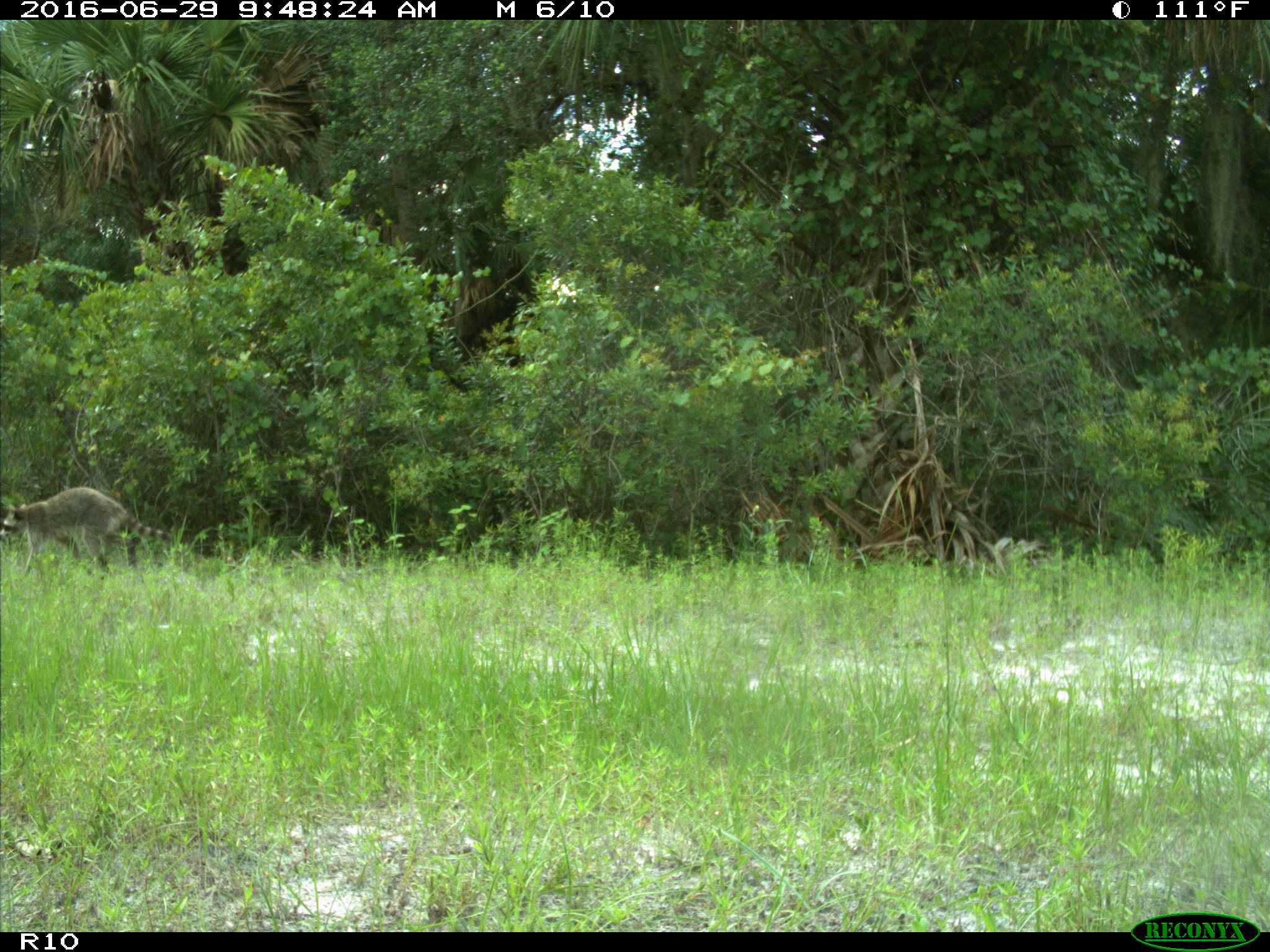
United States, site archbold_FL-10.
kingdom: Animalia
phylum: Chordata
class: Mammalia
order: Carnivora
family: Procyonidae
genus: Procyon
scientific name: Procyon lotor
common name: common raccoon